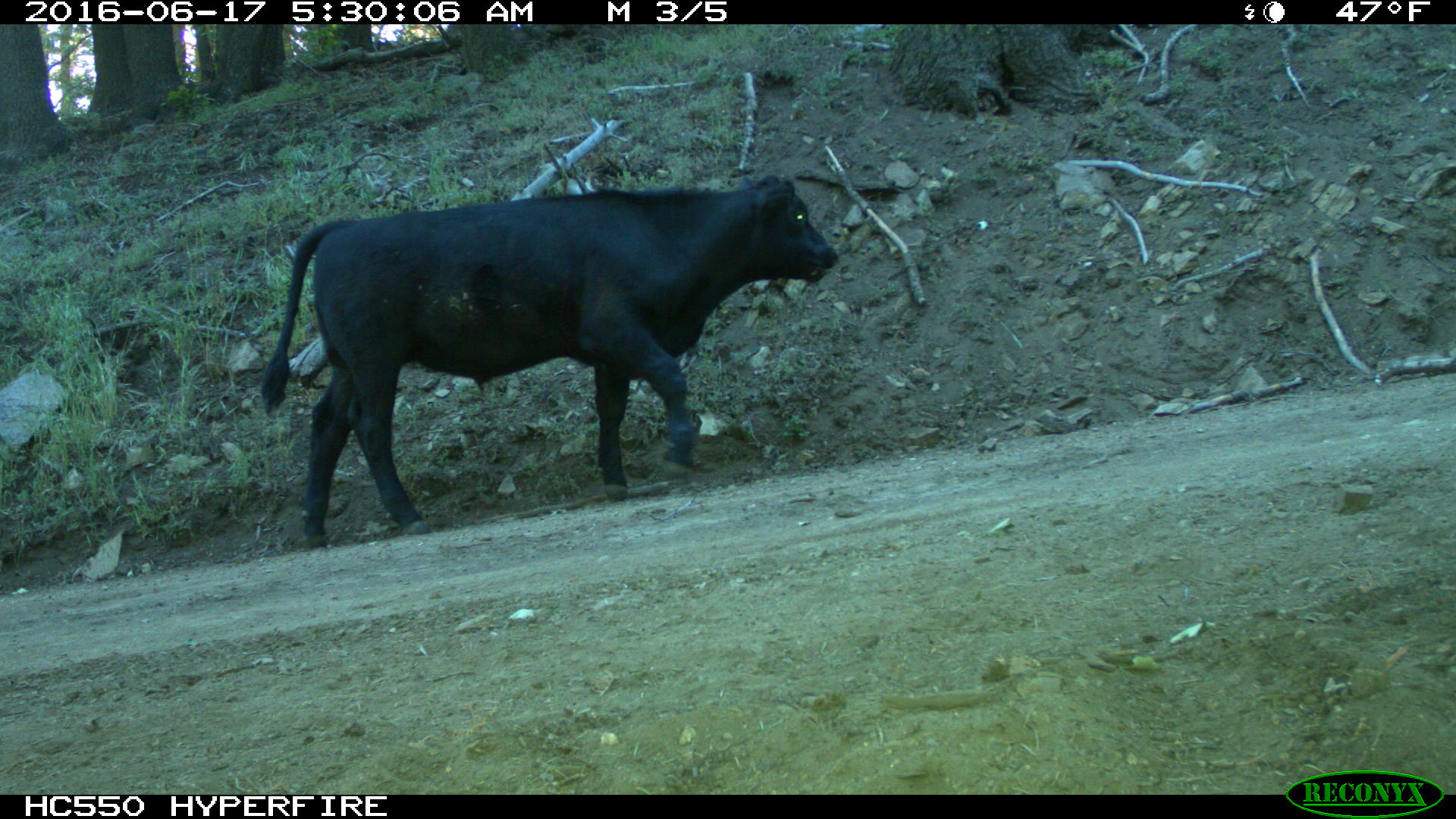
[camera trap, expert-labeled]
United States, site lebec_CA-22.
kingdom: Animalia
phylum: Chordata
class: Mammalia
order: Artiodactyla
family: Bovidae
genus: Bos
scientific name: Bos taurus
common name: domestic cow